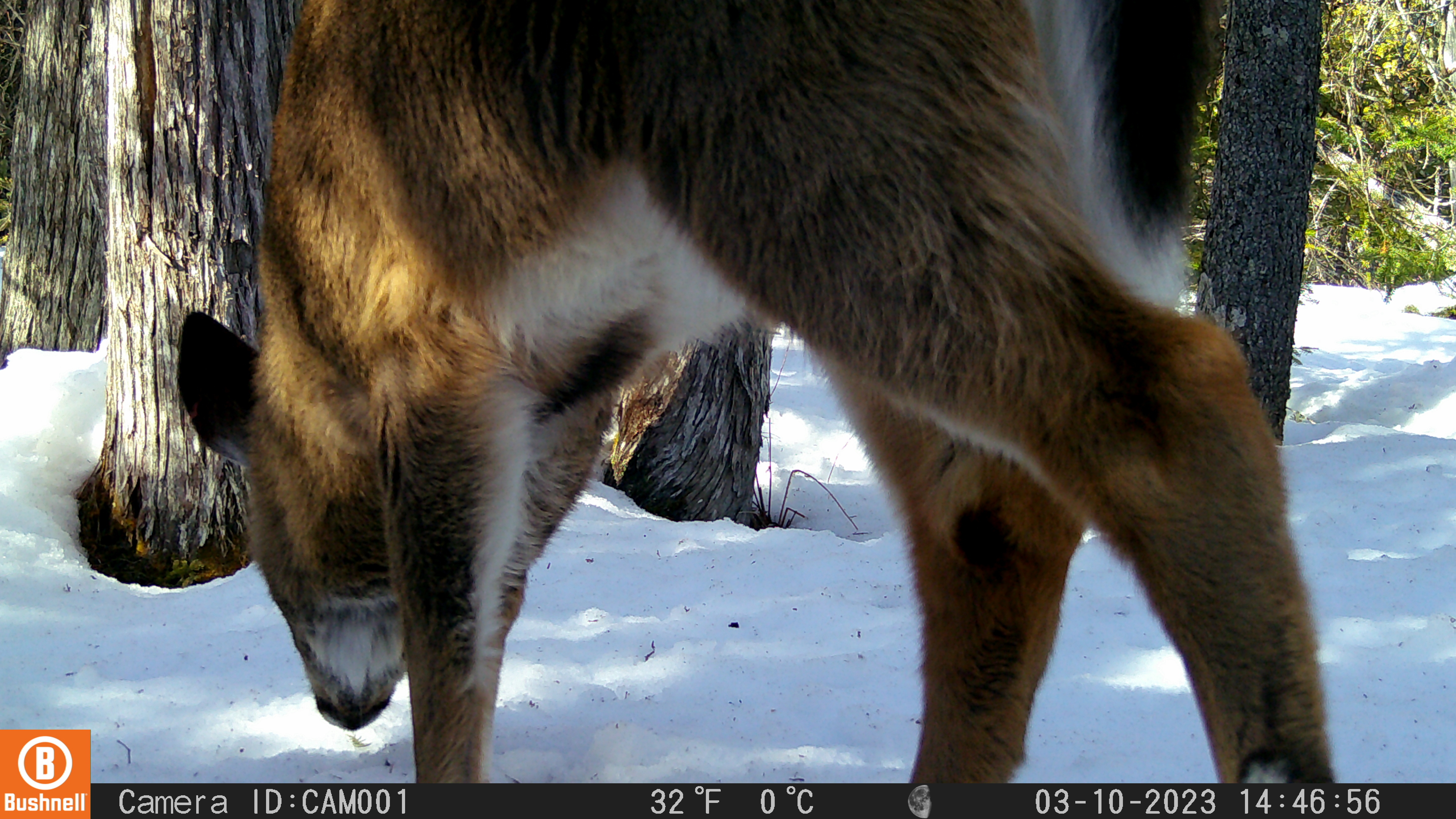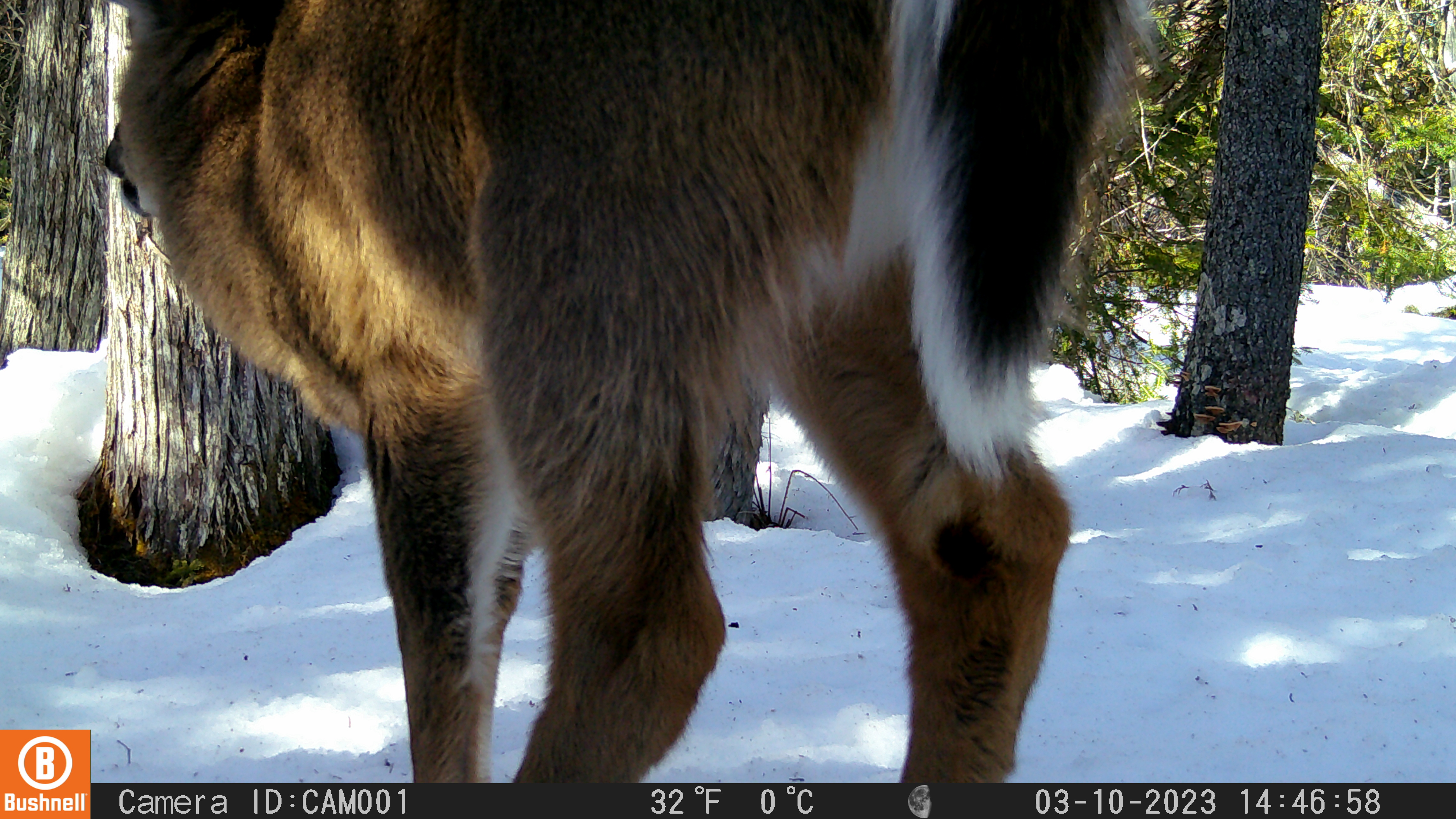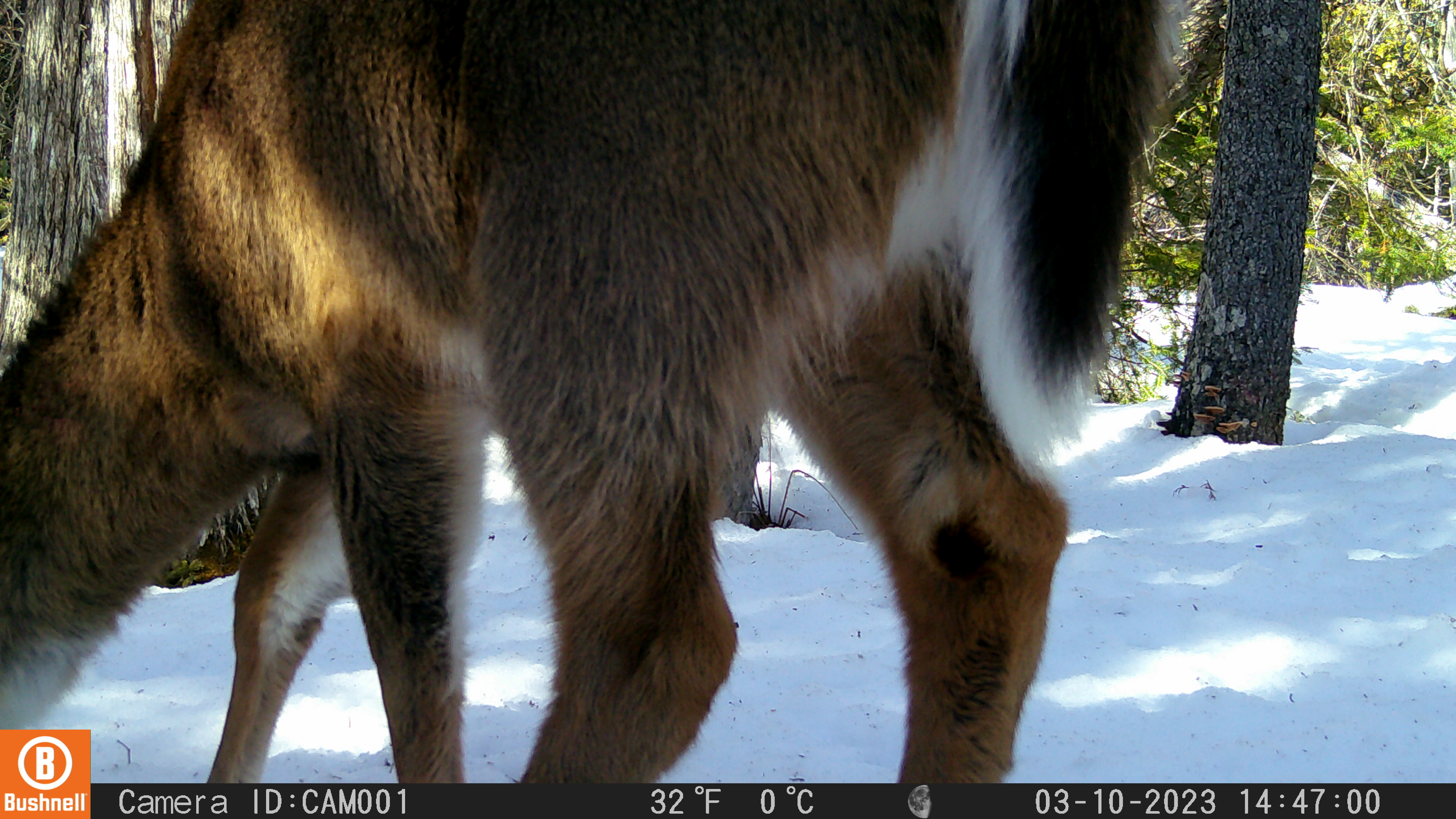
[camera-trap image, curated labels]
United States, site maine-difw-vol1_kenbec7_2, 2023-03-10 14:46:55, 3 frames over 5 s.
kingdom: Animalia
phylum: Chordata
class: Mammalia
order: Artiodactyla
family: Cervidae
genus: Odocoileus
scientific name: Odocoileus virginianus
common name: white-tailed deer